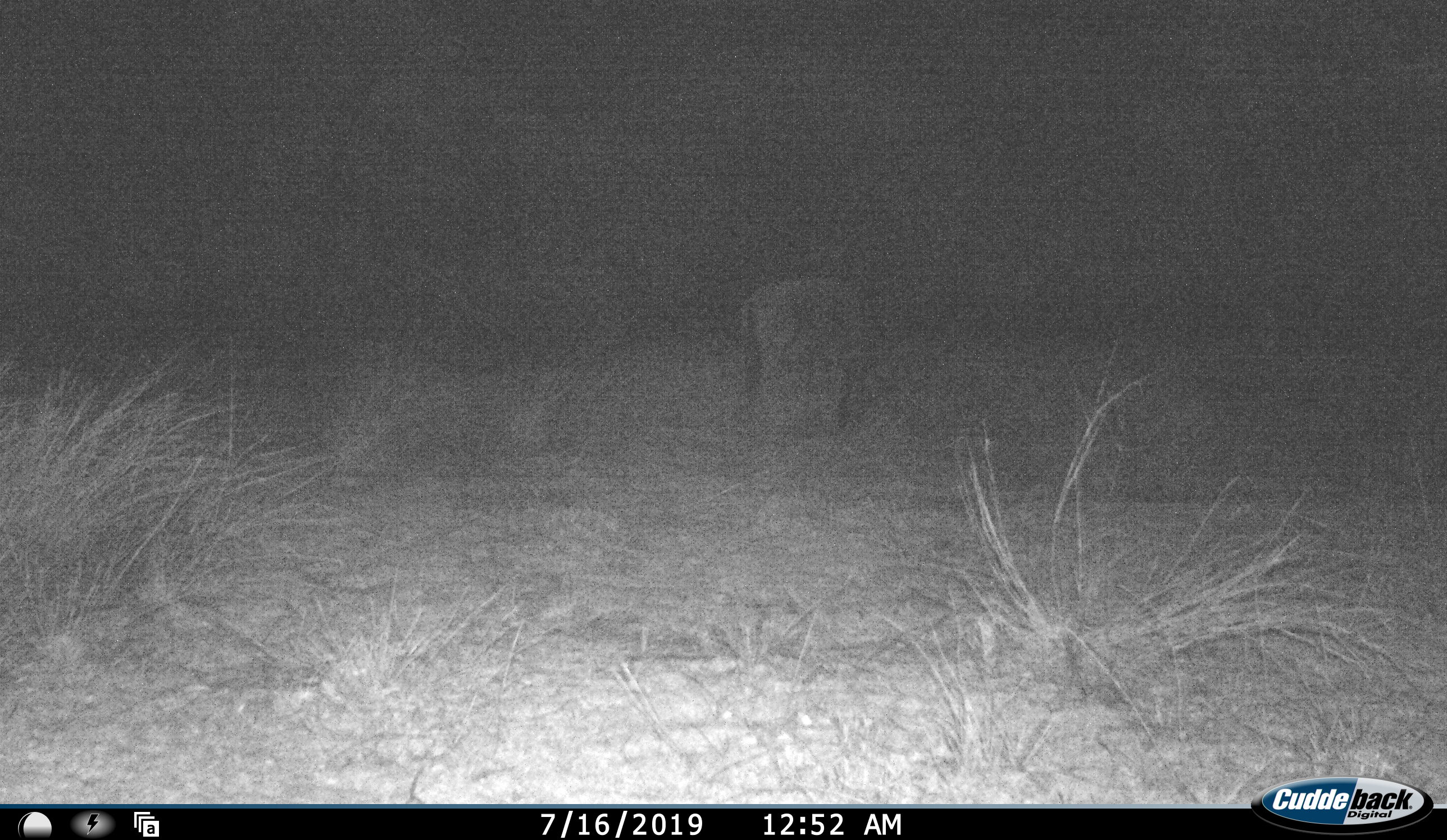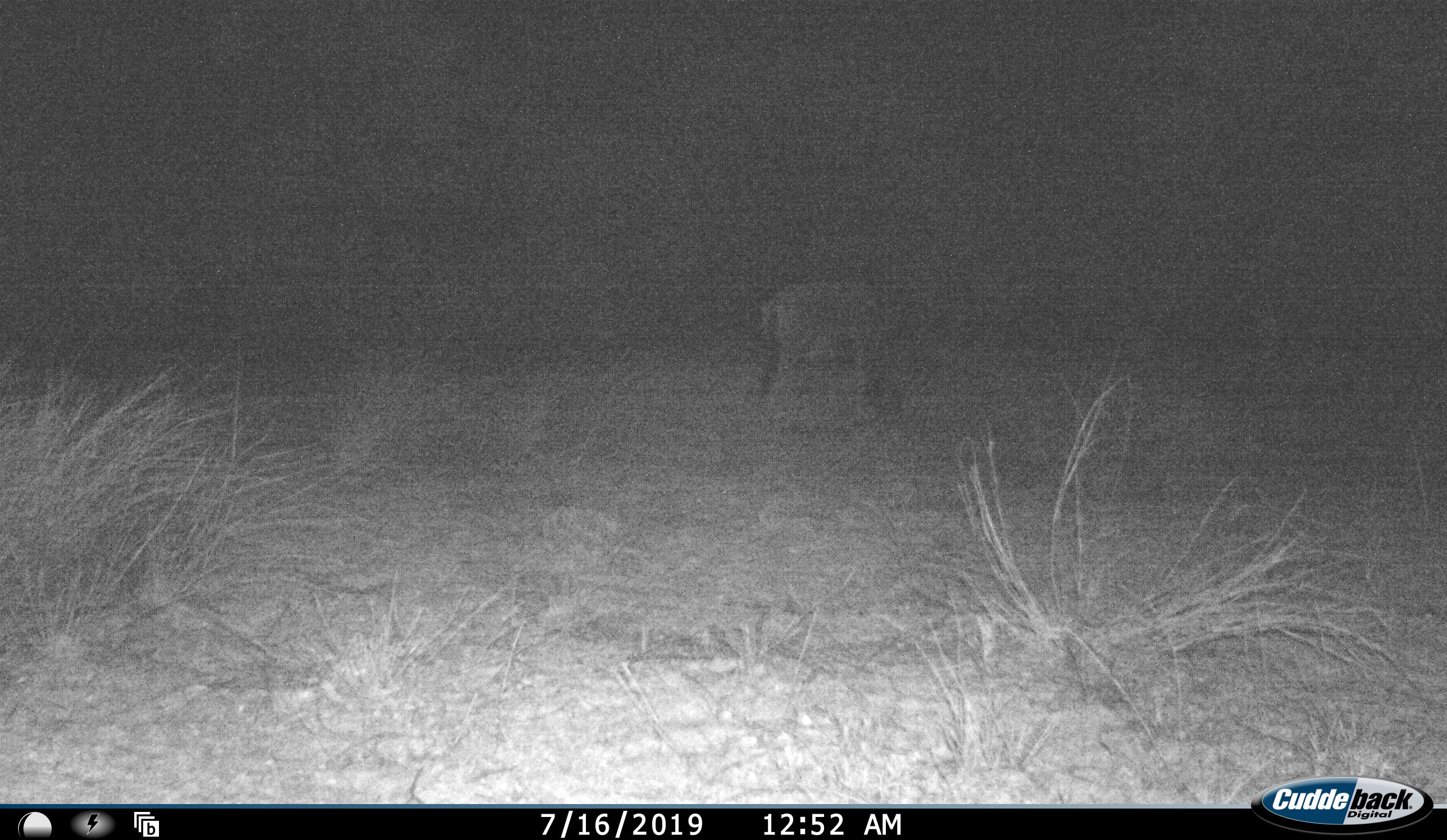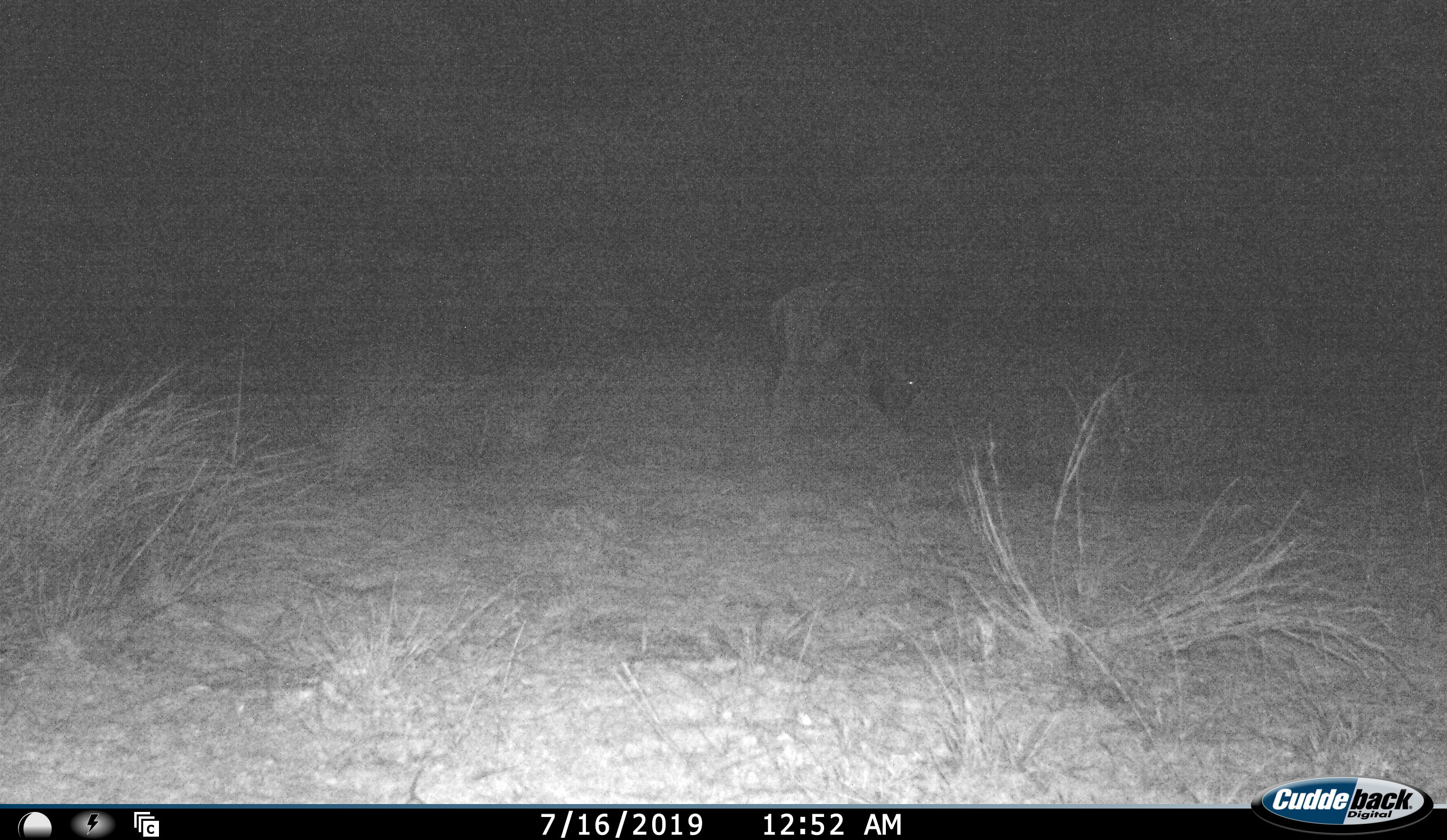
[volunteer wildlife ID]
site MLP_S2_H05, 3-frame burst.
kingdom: Animalia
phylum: Chordata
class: Mammalia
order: Artiodactyla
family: Bovidae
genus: Connochaetes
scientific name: Connochaetes taurinus taurinus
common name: blue wildebeest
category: wildebeestblue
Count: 1.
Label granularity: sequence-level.